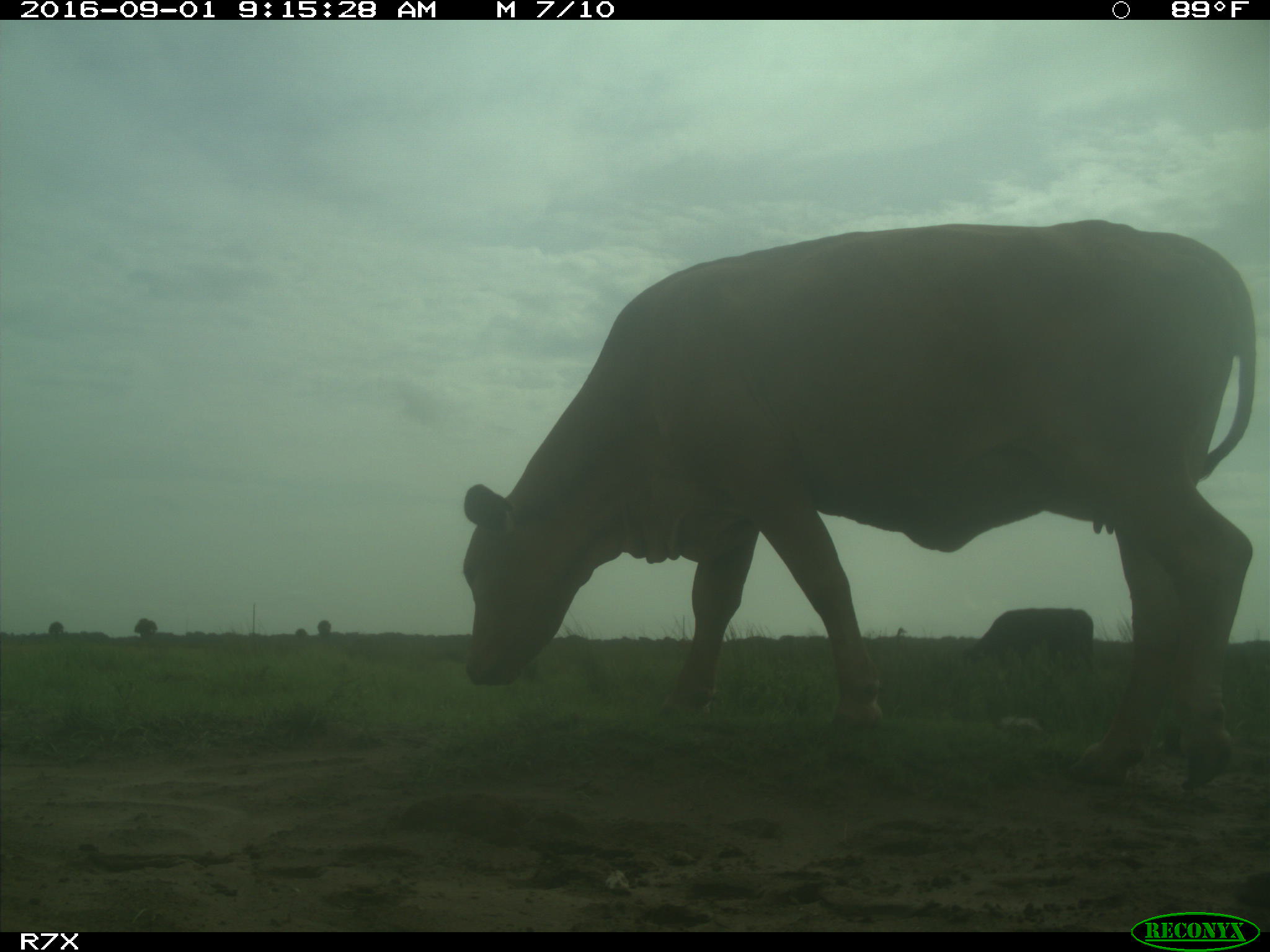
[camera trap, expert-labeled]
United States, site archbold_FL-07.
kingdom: Animalia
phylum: Chordata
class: Mammalia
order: Artiodactyla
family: Bovidae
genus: Bos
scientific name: Bos taurus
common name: domestic cow